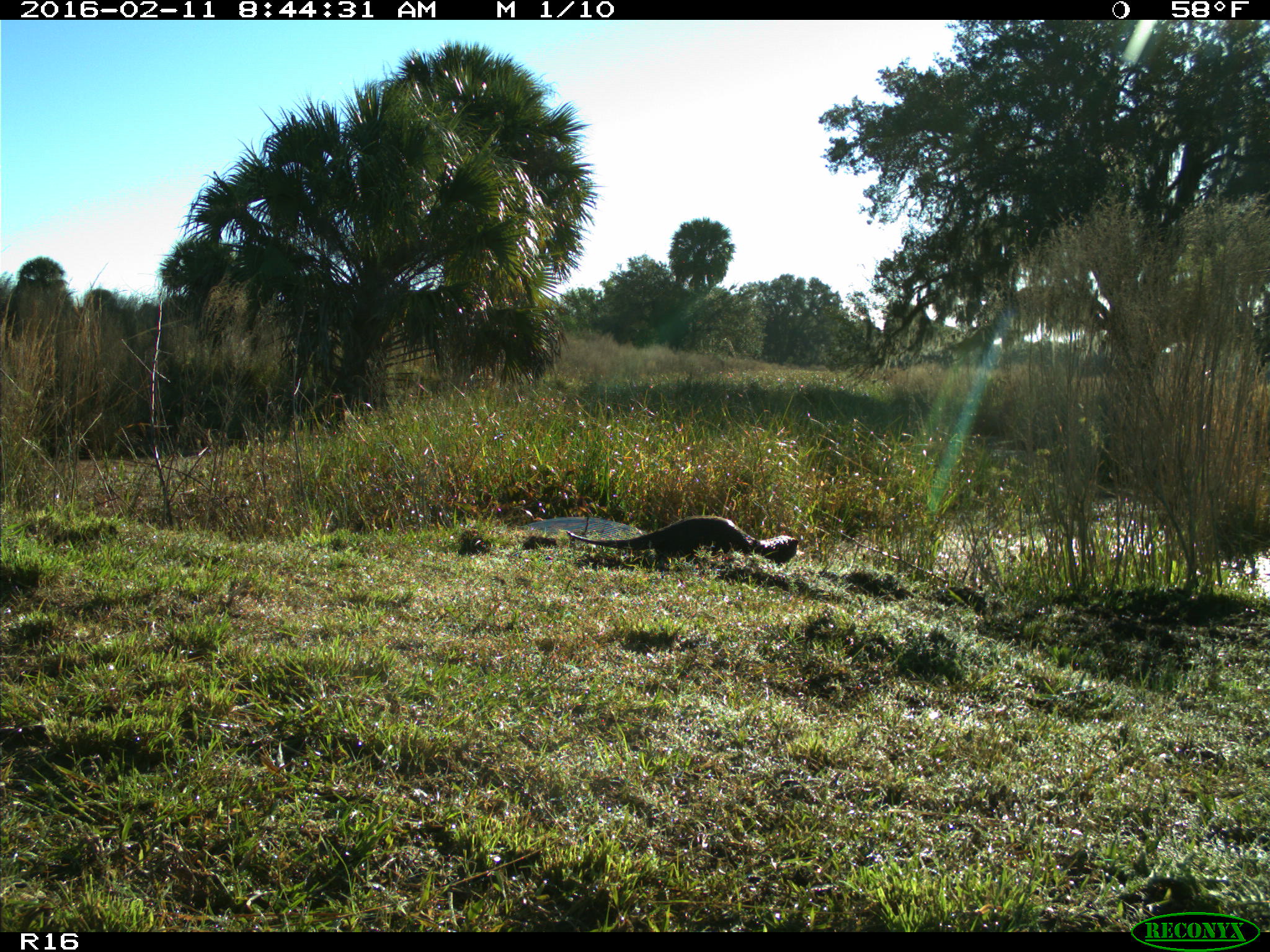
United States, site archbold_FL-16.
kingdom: Animalia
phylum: Chordata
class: Mammalia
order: Carnivora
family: Mustelidae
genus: Lontra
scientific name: Lontra canadensis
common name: north american river otter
Lontra canadensis (north american river otter).